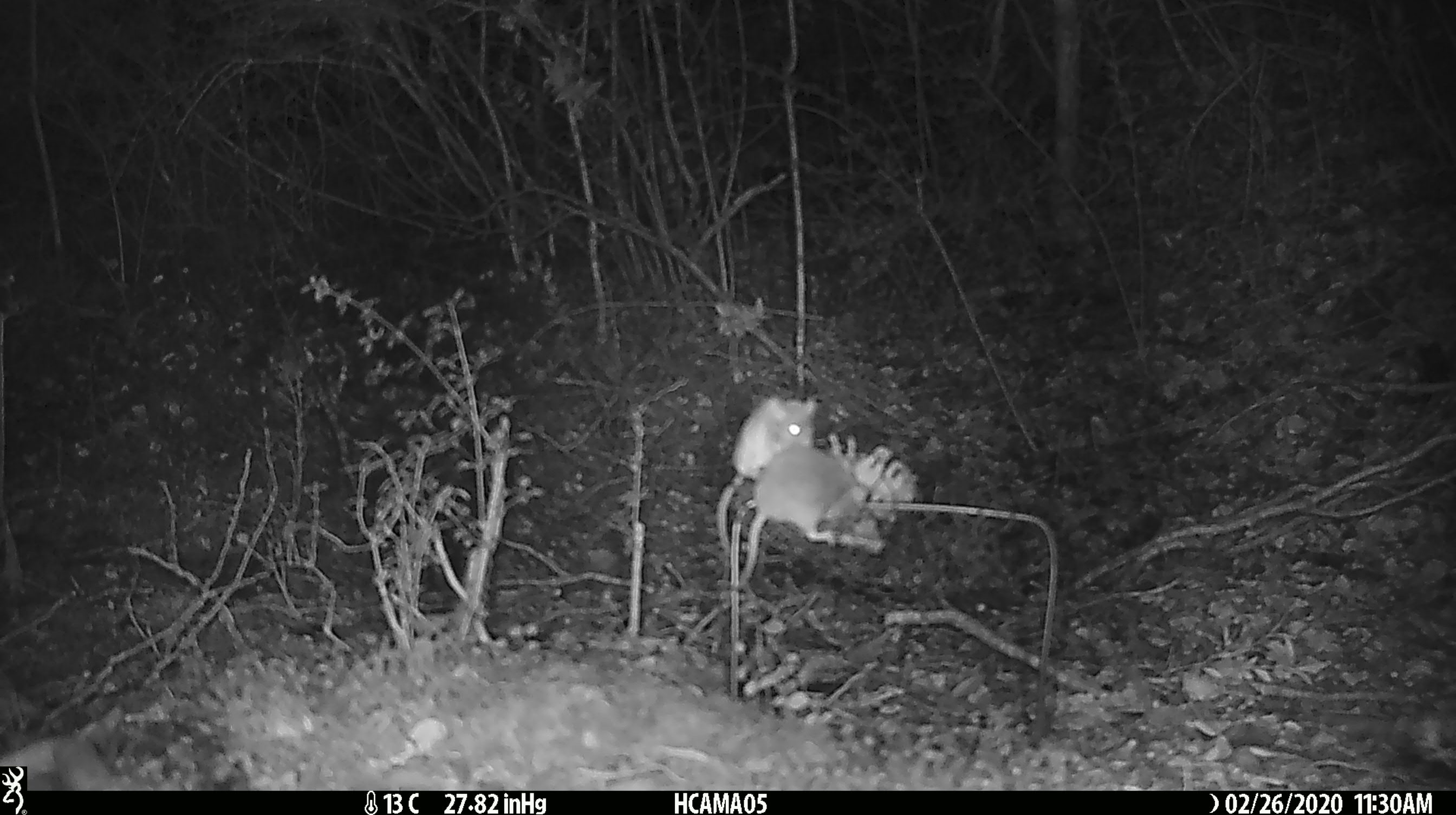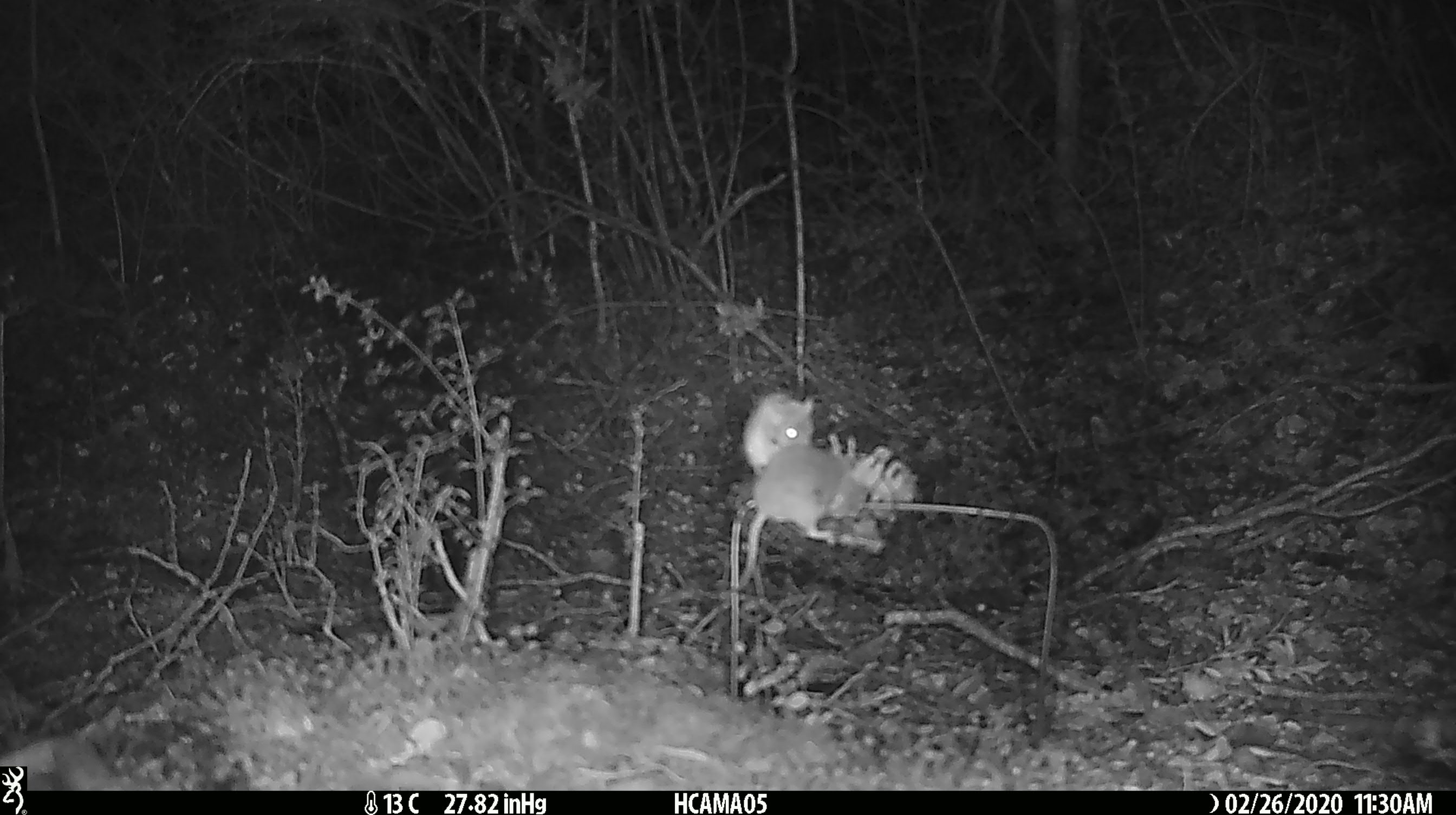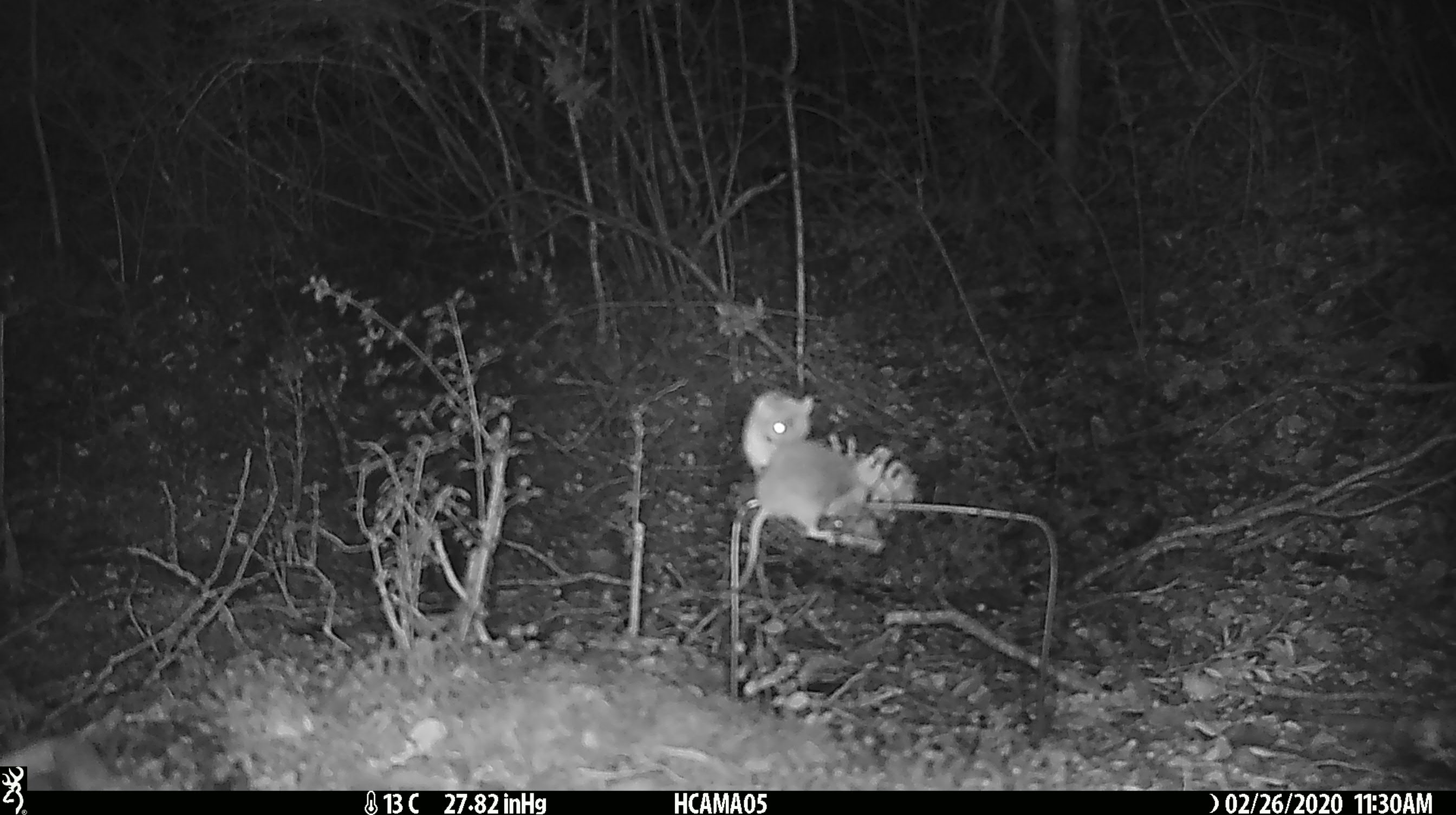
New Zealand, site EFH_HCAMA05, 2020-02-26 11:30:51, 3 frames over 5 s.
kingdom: Animalia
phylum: Chordata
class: Mammalia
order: Rodentia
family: Muridae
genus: Mus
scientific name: Mus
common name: mouse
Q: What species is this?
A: Mouse (Mus).